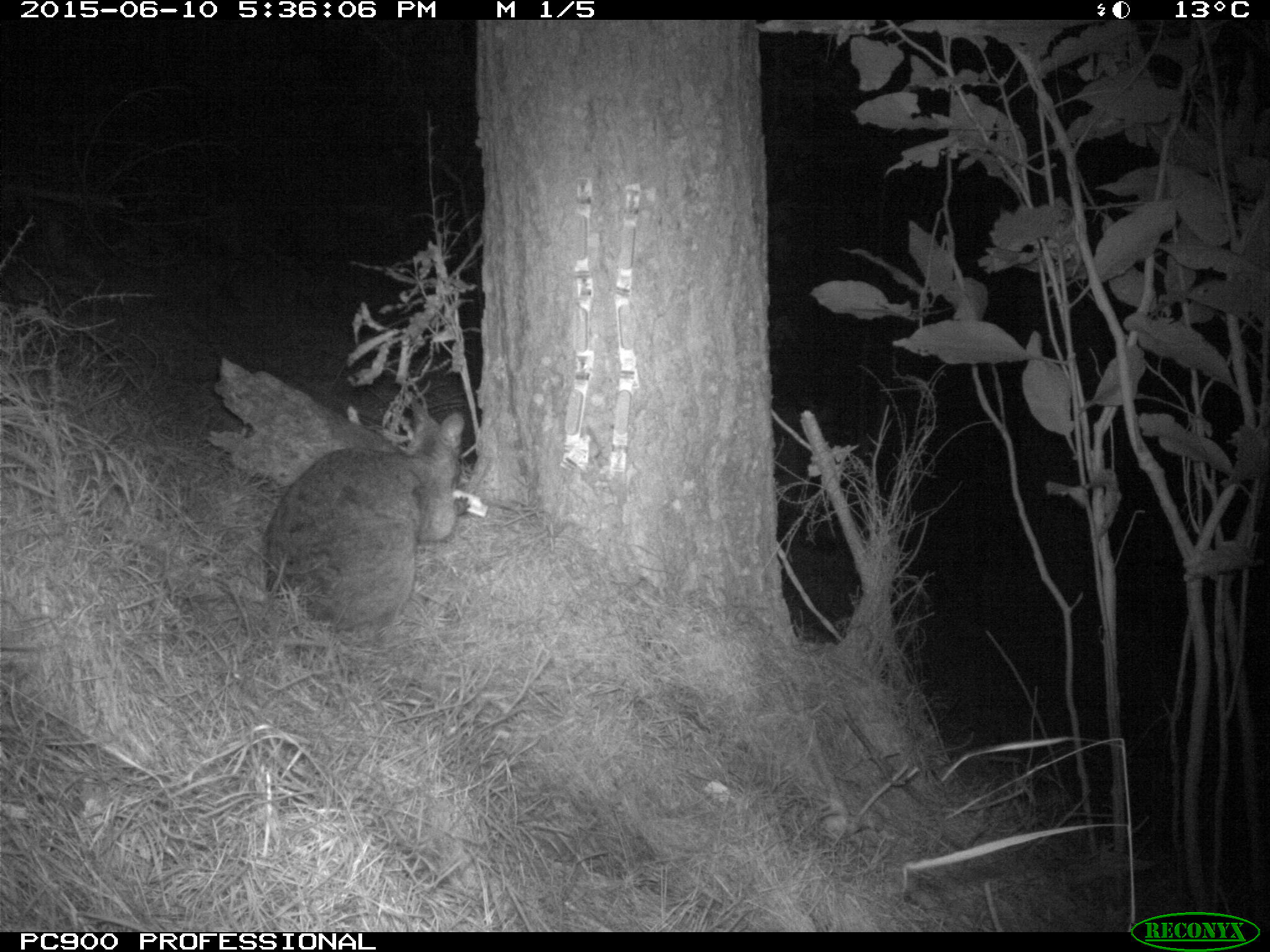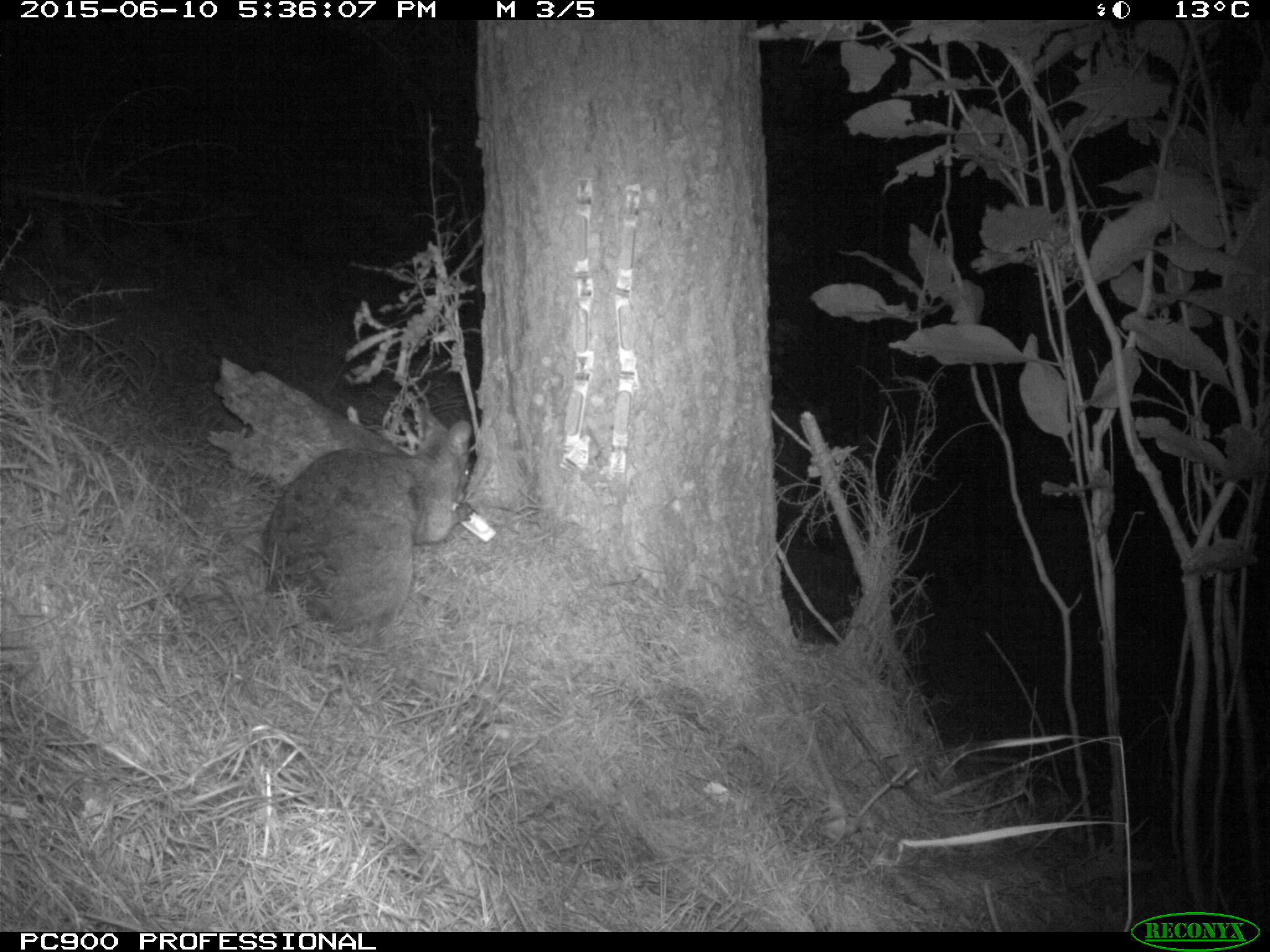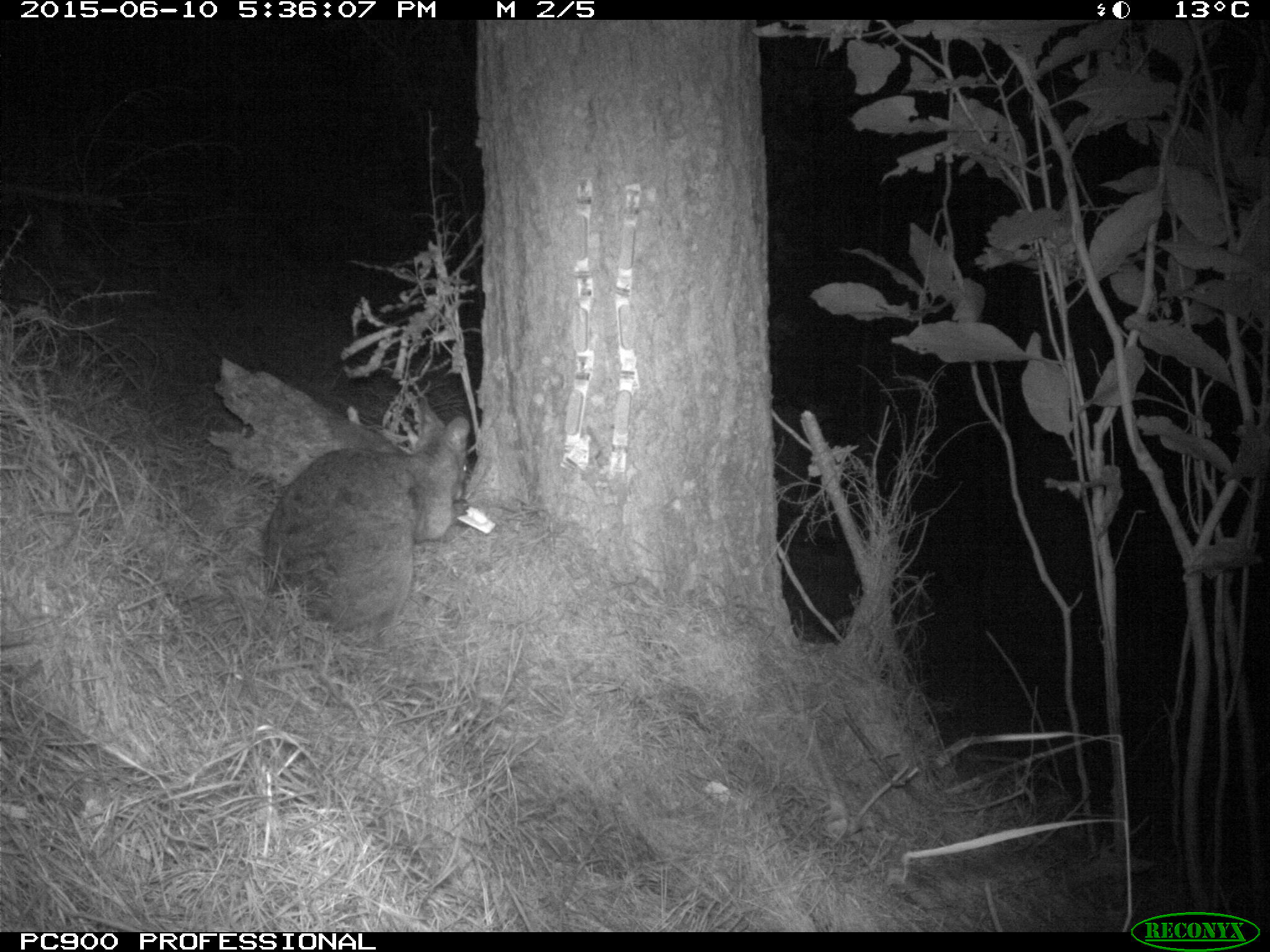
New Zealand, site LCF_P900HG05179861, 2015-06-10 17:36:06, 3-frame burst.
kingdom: Animalia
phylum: Chordata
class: Mammalia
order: Diprotodontia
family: Macropodidae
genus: Notamacropus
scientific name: Notamacropus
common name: wallaby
Wallaby (Notamacropus).